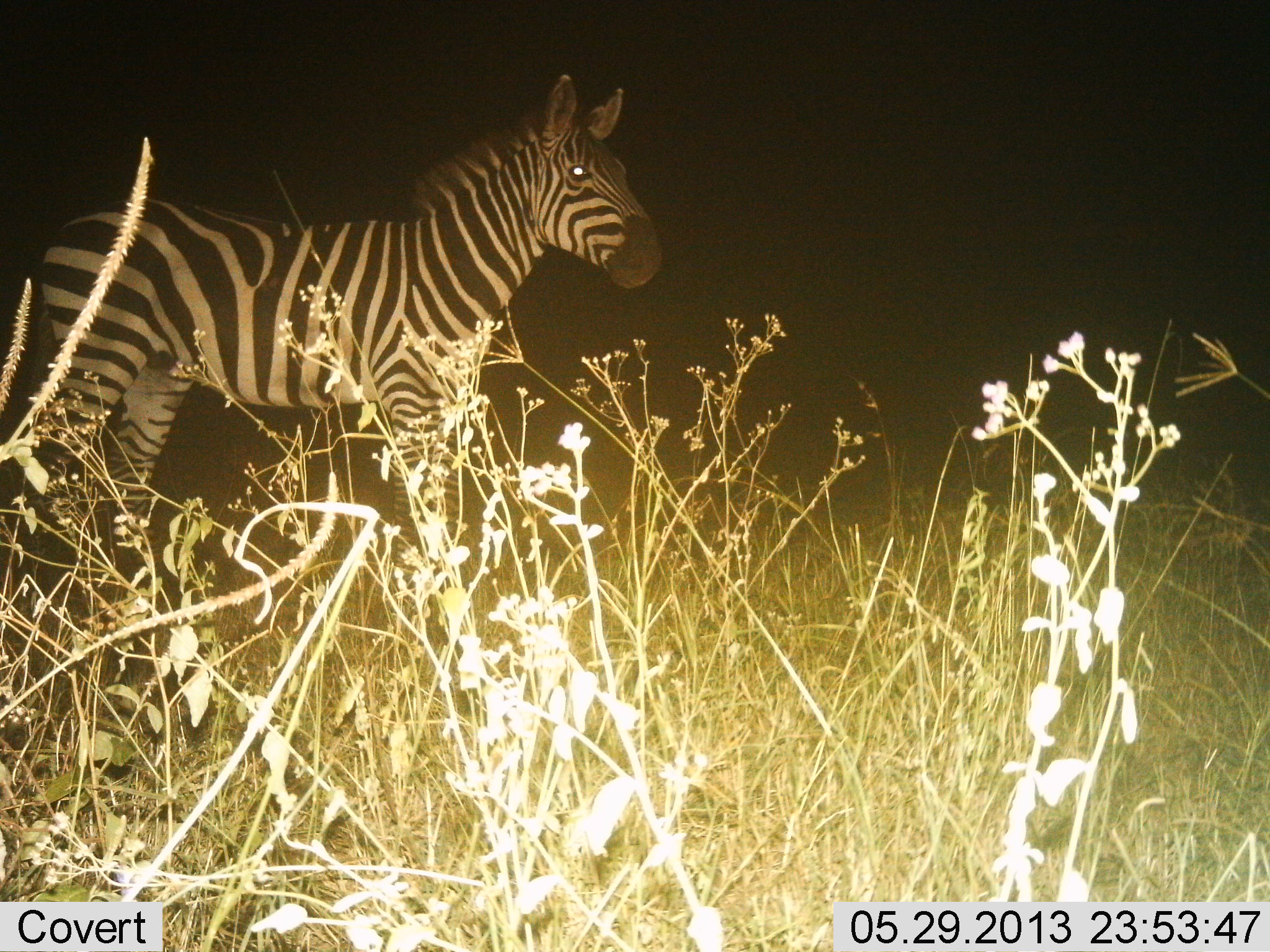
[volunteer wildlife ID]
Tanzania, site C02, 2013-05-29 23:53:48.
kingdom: Animalia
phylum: Chordata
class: Mammalia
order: Perissodactyla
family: Equidae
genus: Equus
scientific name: Equus quagga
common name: plains zebra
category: zebra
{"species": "zebra (plains zebra) (Equus quagga)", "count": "1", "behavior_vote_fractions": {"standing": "97%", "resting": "0%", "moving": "3%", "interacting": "0%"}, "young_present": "0%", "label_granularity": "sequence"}